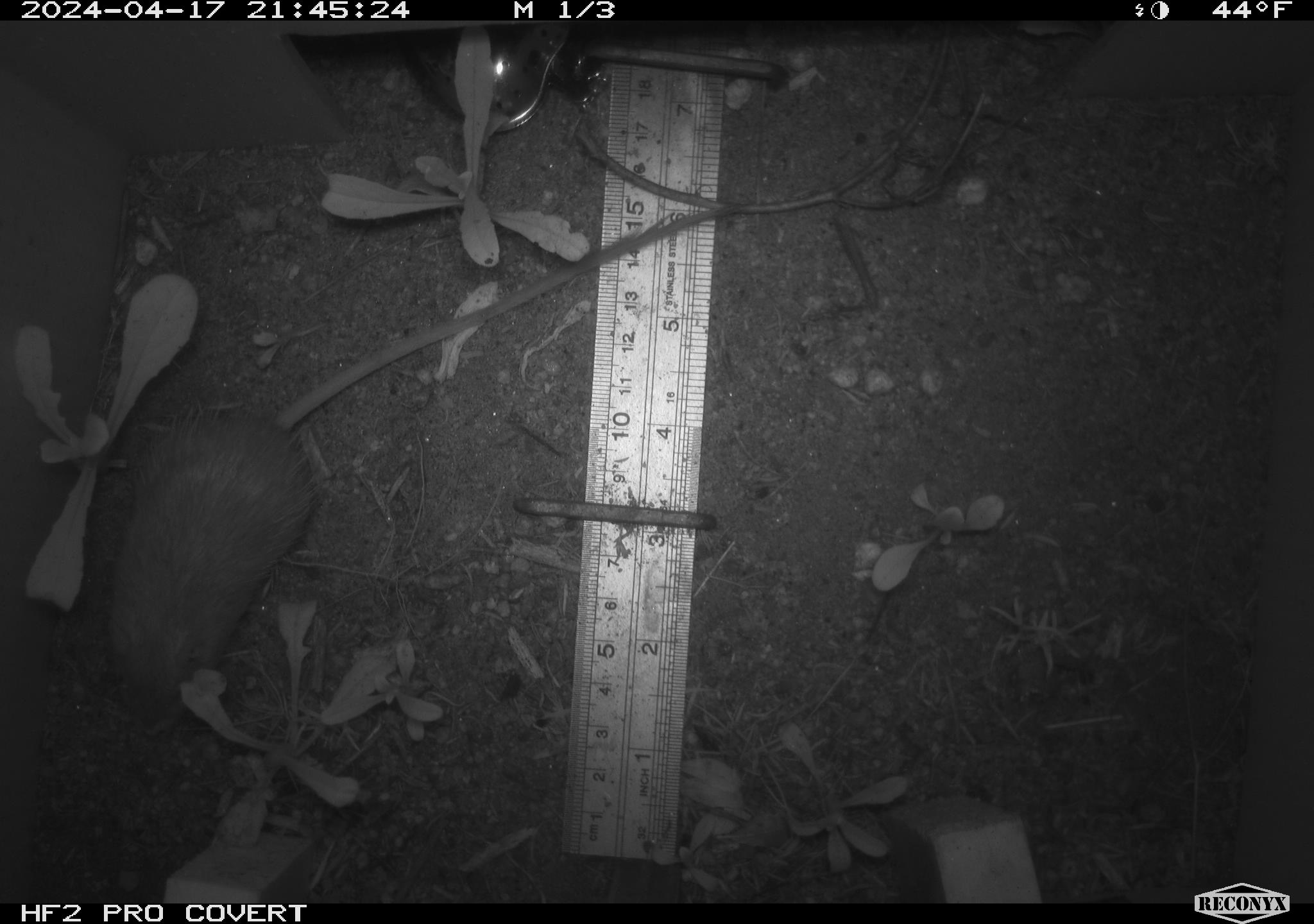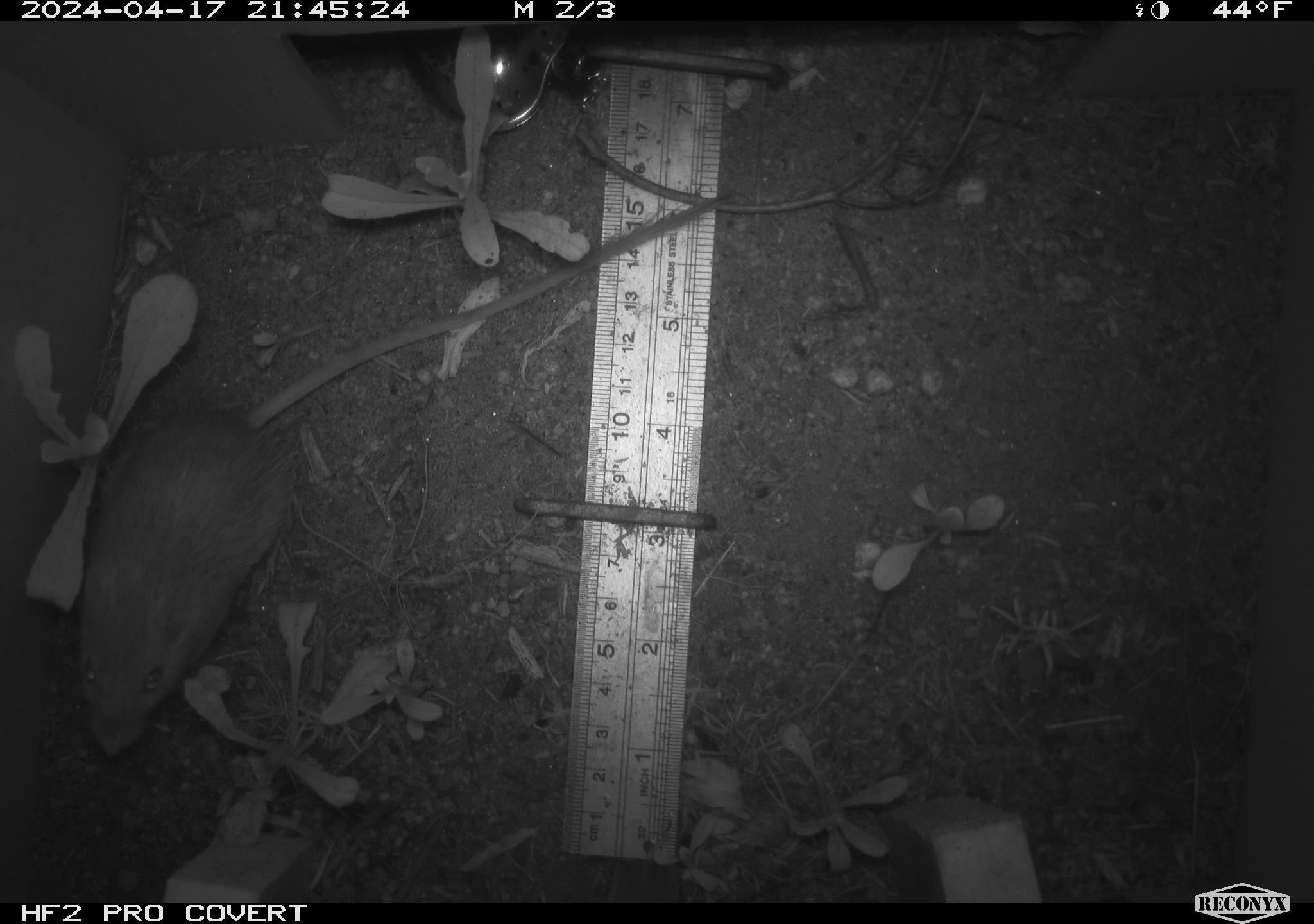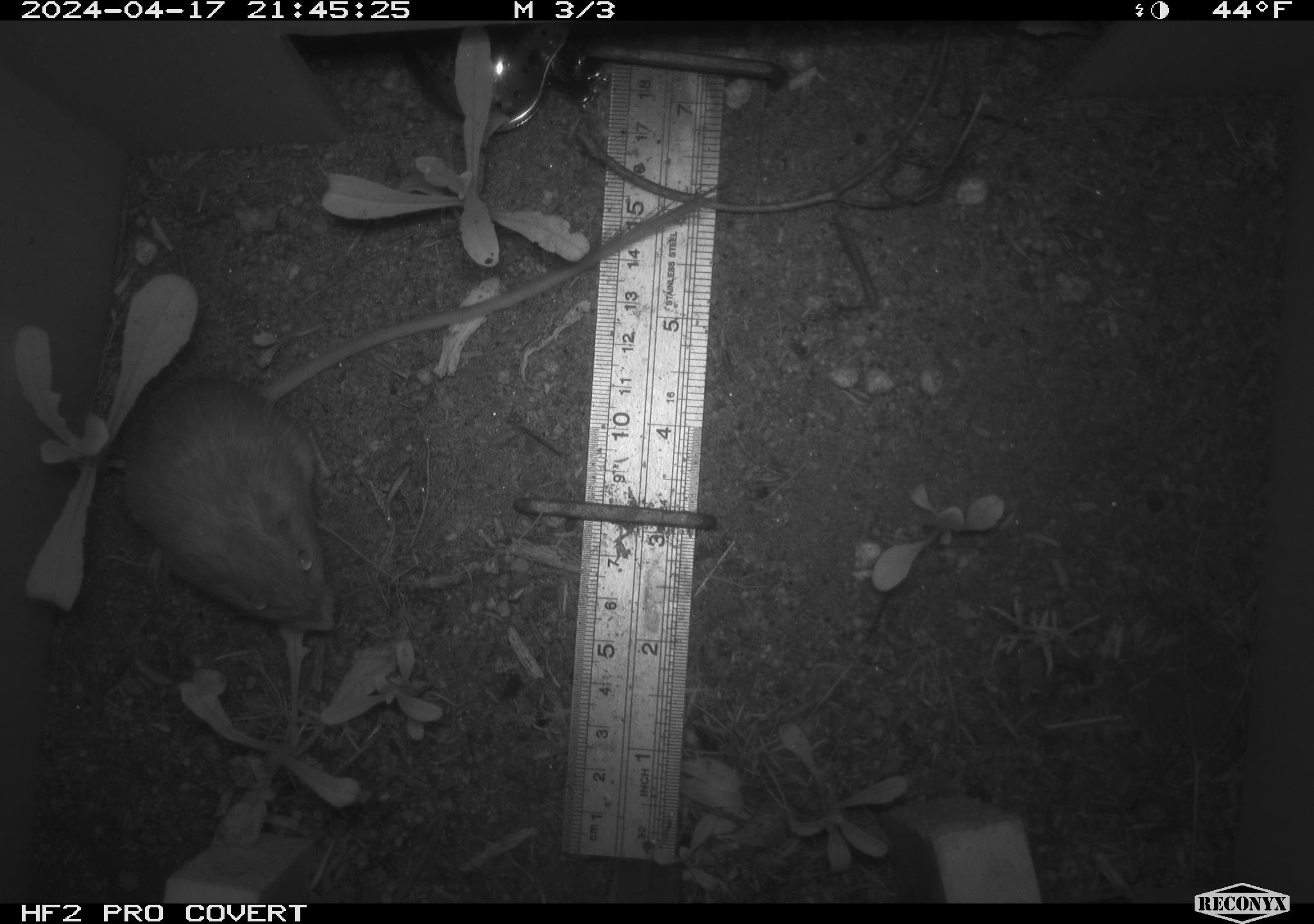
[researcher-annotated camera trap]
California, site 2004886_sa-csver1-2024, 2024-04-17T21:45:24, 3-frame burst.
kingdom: Animalia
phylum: Chordata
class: Mammalia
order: Rodentia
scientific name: Rodentia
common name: rodent